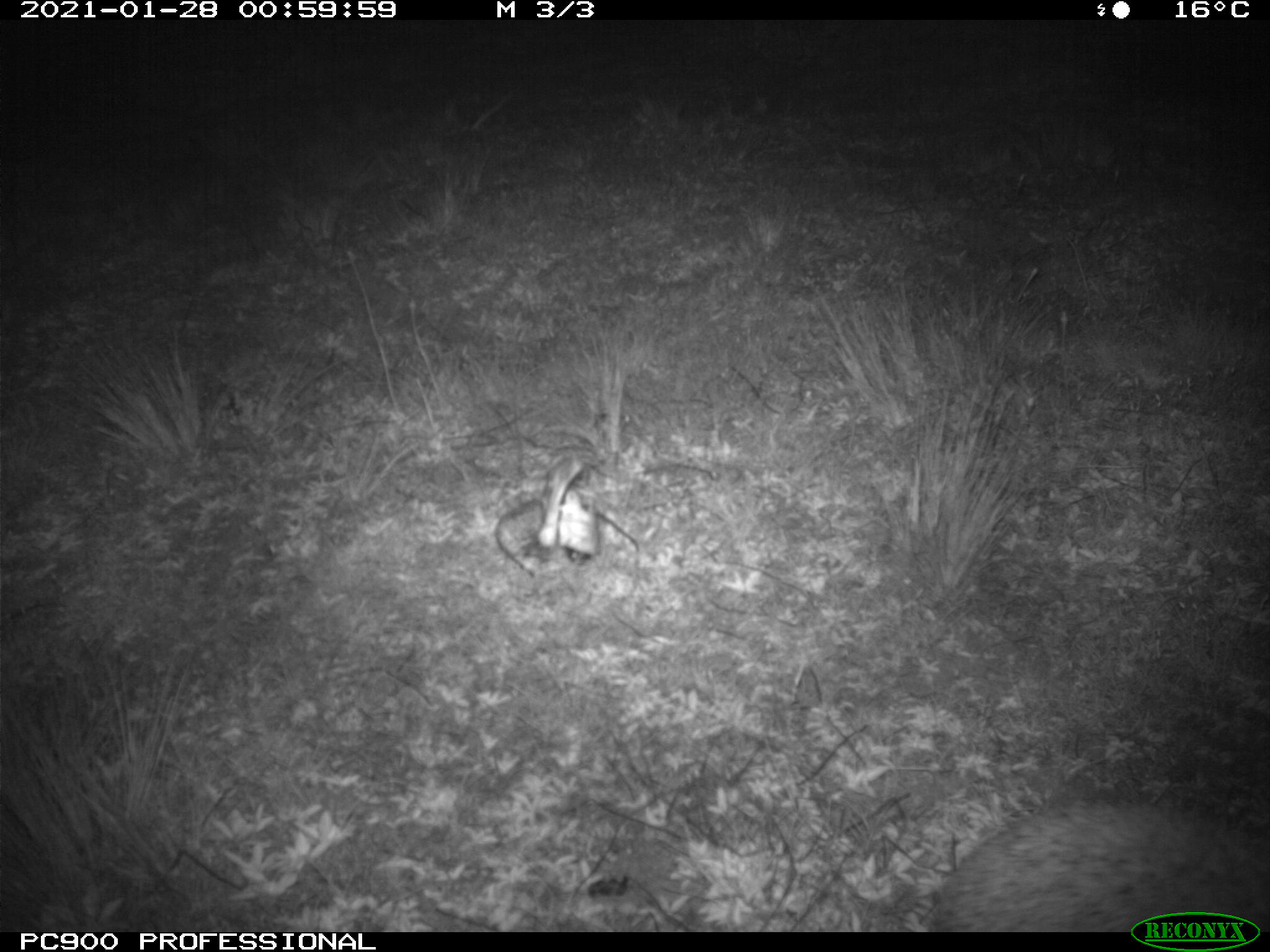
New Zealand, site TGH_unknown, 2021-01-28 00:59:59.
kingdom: Animalia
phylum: Chordata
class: Mammalia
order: Eulipotyphla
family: Erinaceidae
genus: Erinaceus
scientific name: Erinaceus europaeus europaeus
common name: european hedgehog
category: hedgehog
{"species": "hedgehog (european hedgehog) (Erinaceus europaeus europaeus)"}